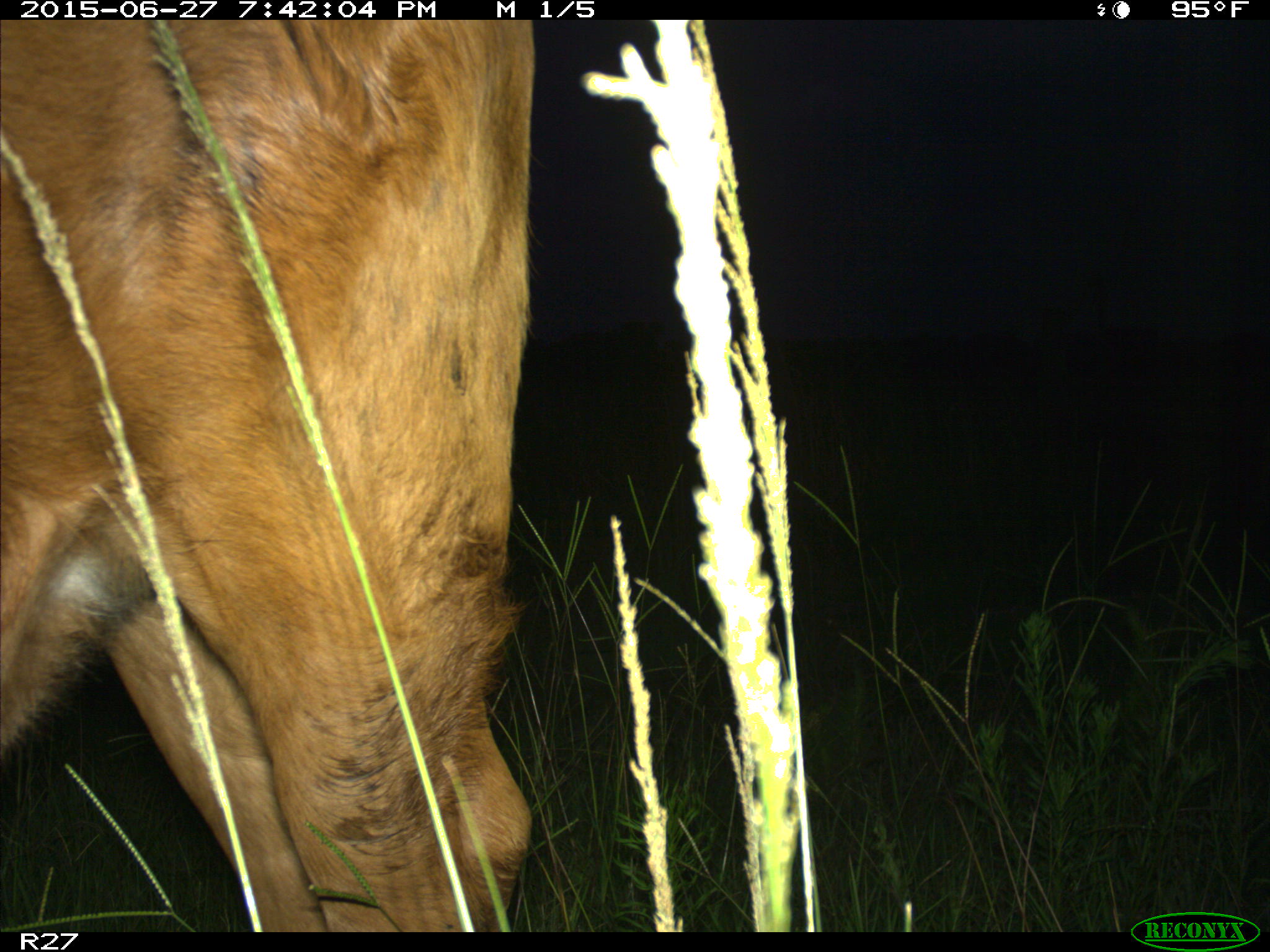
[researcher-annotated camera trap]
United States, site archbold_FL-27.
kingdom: Animalia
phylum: Chordata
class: Mammalia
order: Artiodactyla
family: Bovidae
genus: Bos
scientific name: Bos taurus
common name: domestic cow